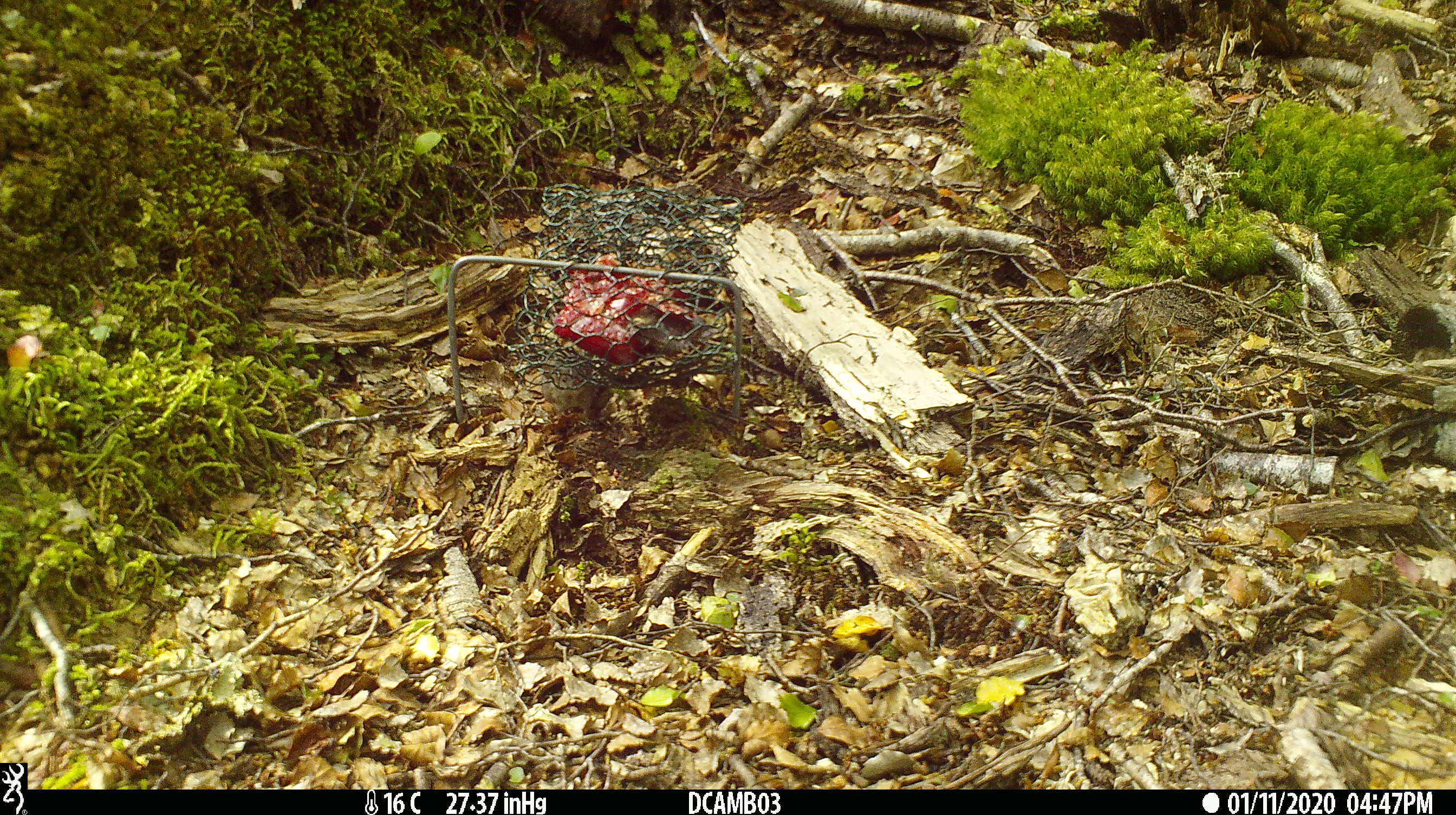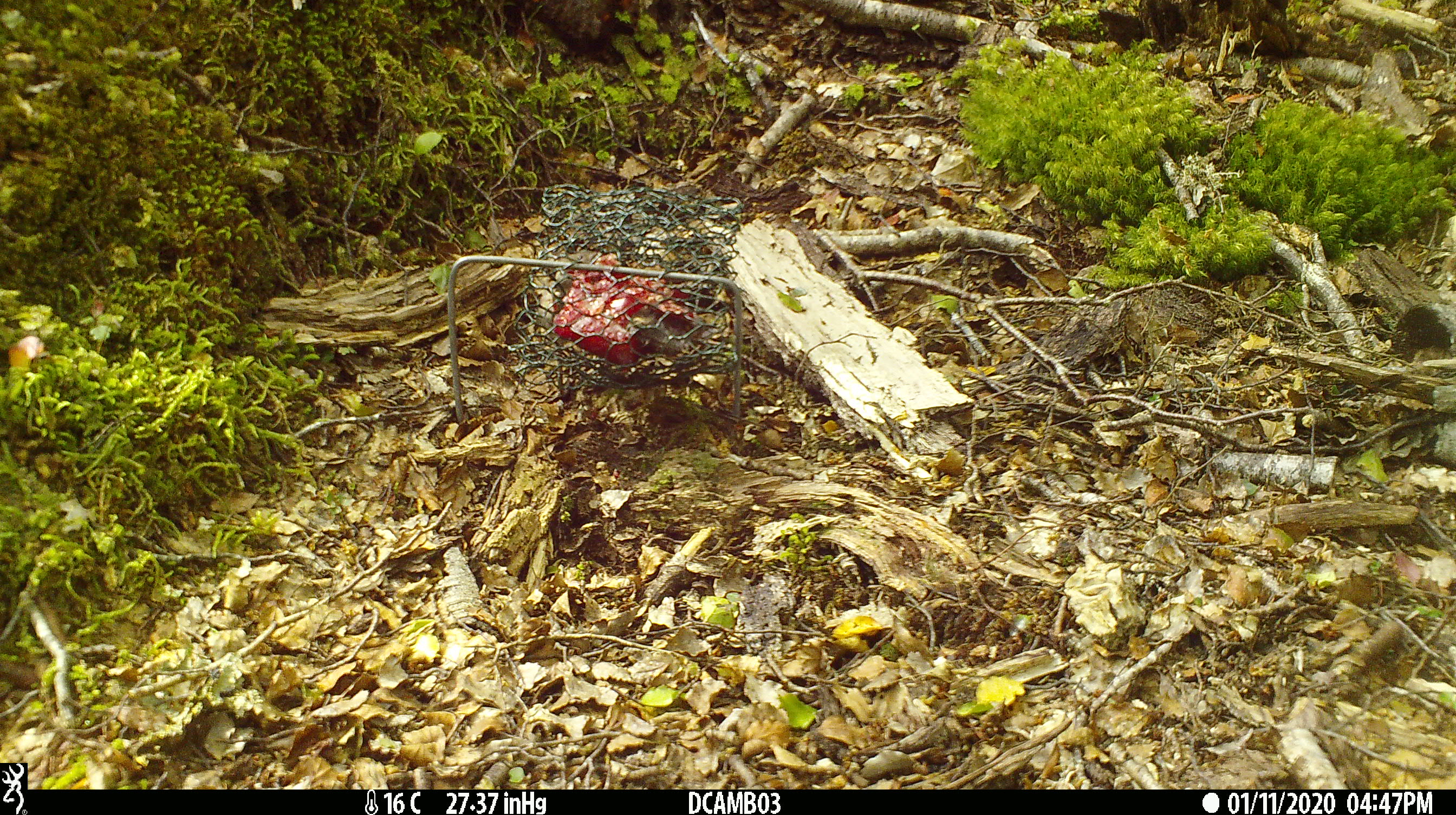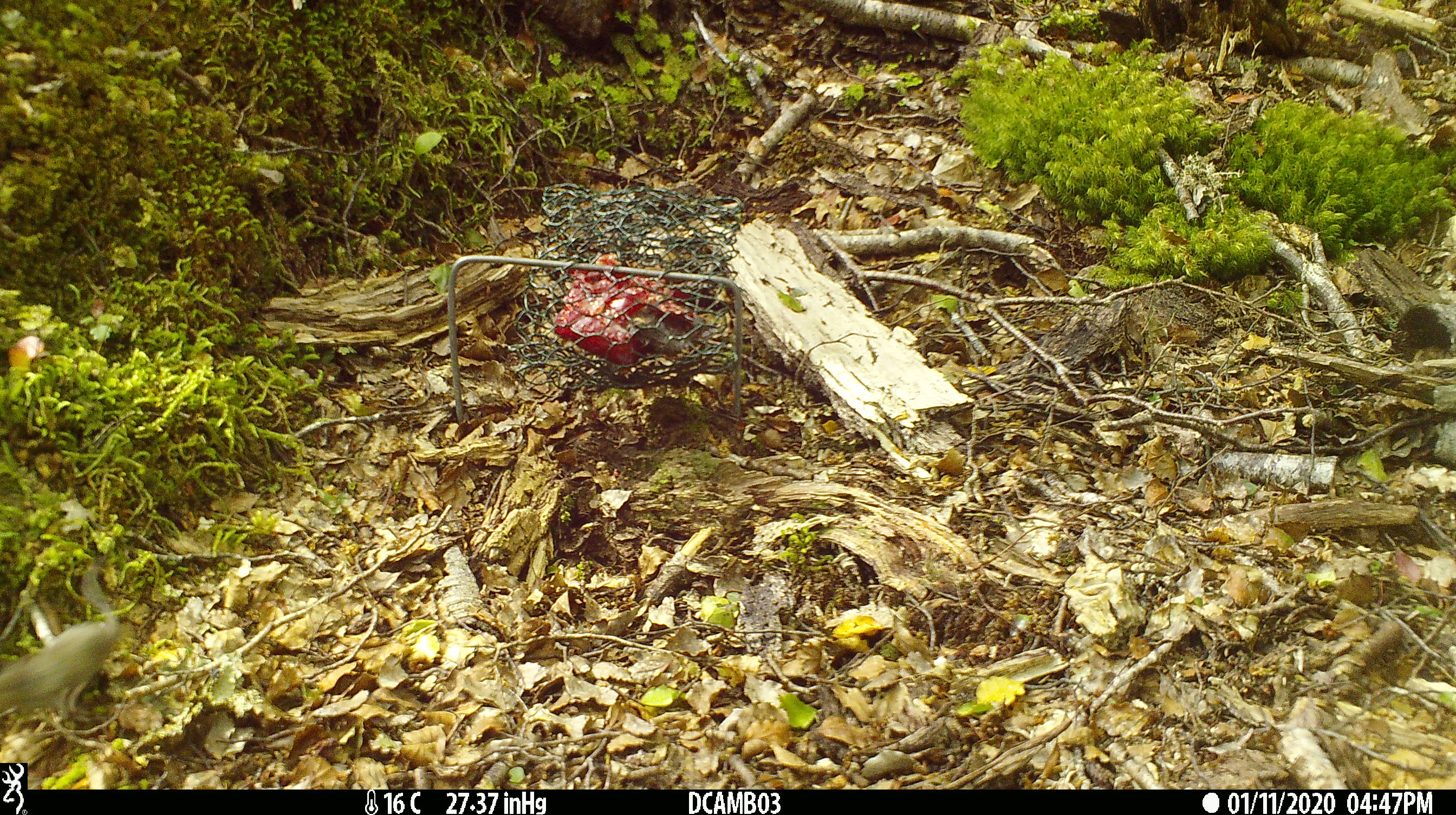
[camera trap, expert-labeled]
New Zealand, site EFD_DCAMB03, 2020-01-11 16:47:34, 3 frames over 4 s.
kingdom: Animalia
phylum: Chordata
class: Mammalia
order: Rodentia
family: Muridae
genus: Mus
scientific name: Mus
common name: mouse